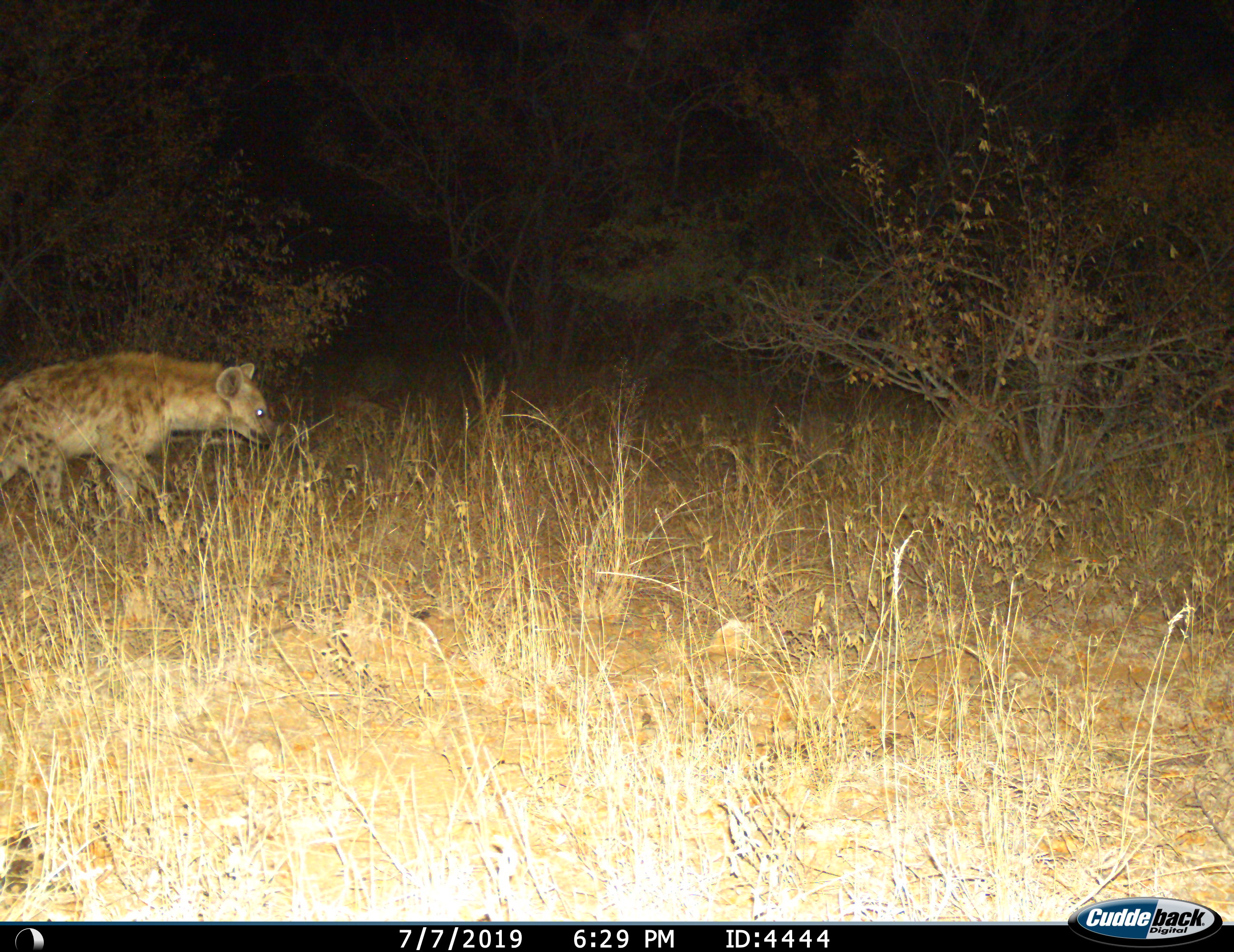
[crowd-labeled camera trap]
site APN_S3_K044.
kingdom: Animalia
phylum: Chordata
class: Mammalia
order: Carnivora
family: Hyaenidae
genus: Crocuta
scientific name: Crocuta crocuta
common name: spotted hyena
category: hyenaspotted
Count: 1.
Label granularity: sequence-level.